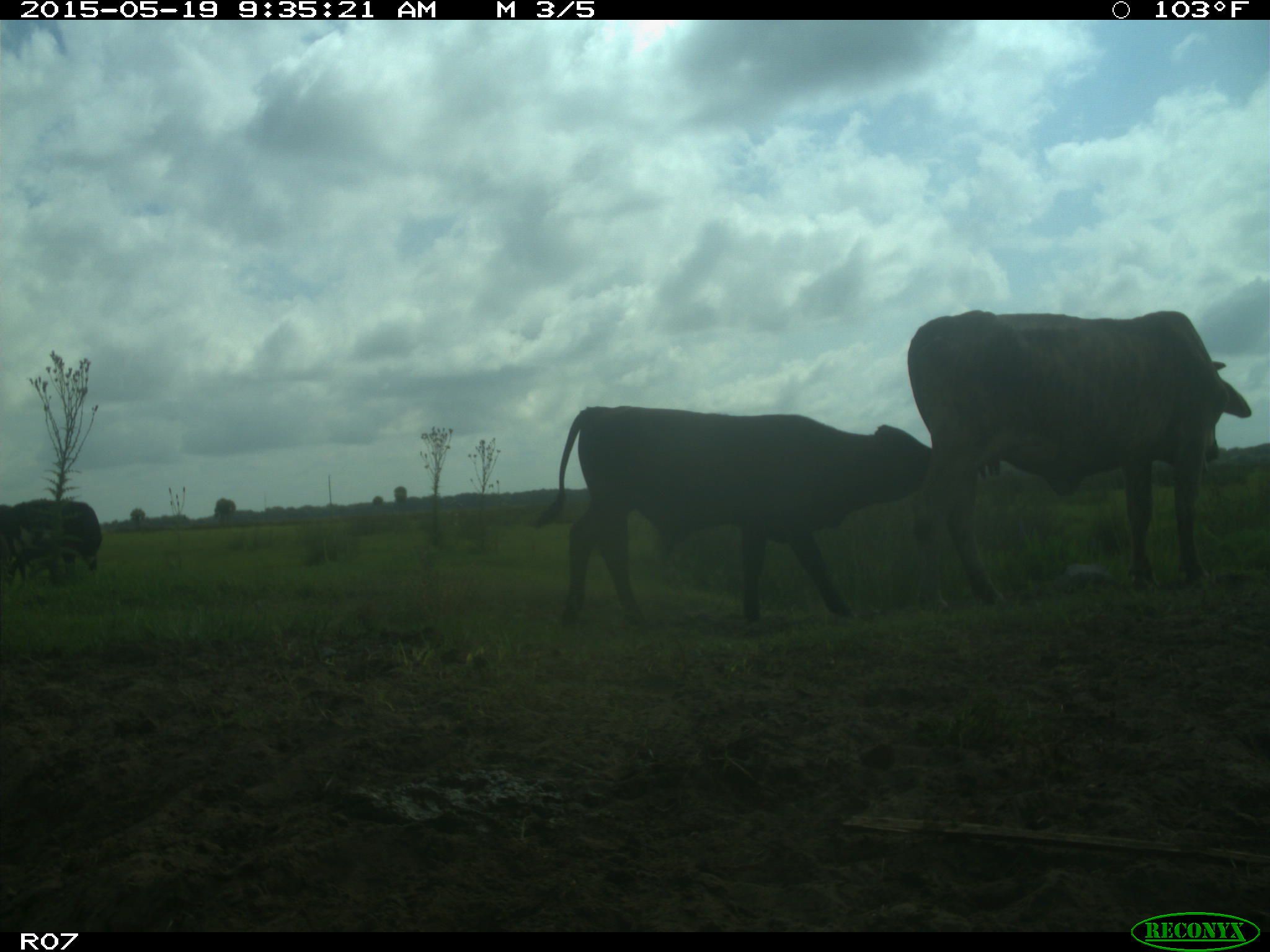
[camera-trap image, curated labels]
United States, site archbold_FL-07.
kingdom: Animalia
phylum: Chordata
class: Mammalia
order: Artiodactyla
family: Bovidae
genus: Bos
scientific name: Bos taurus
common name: domestic cow